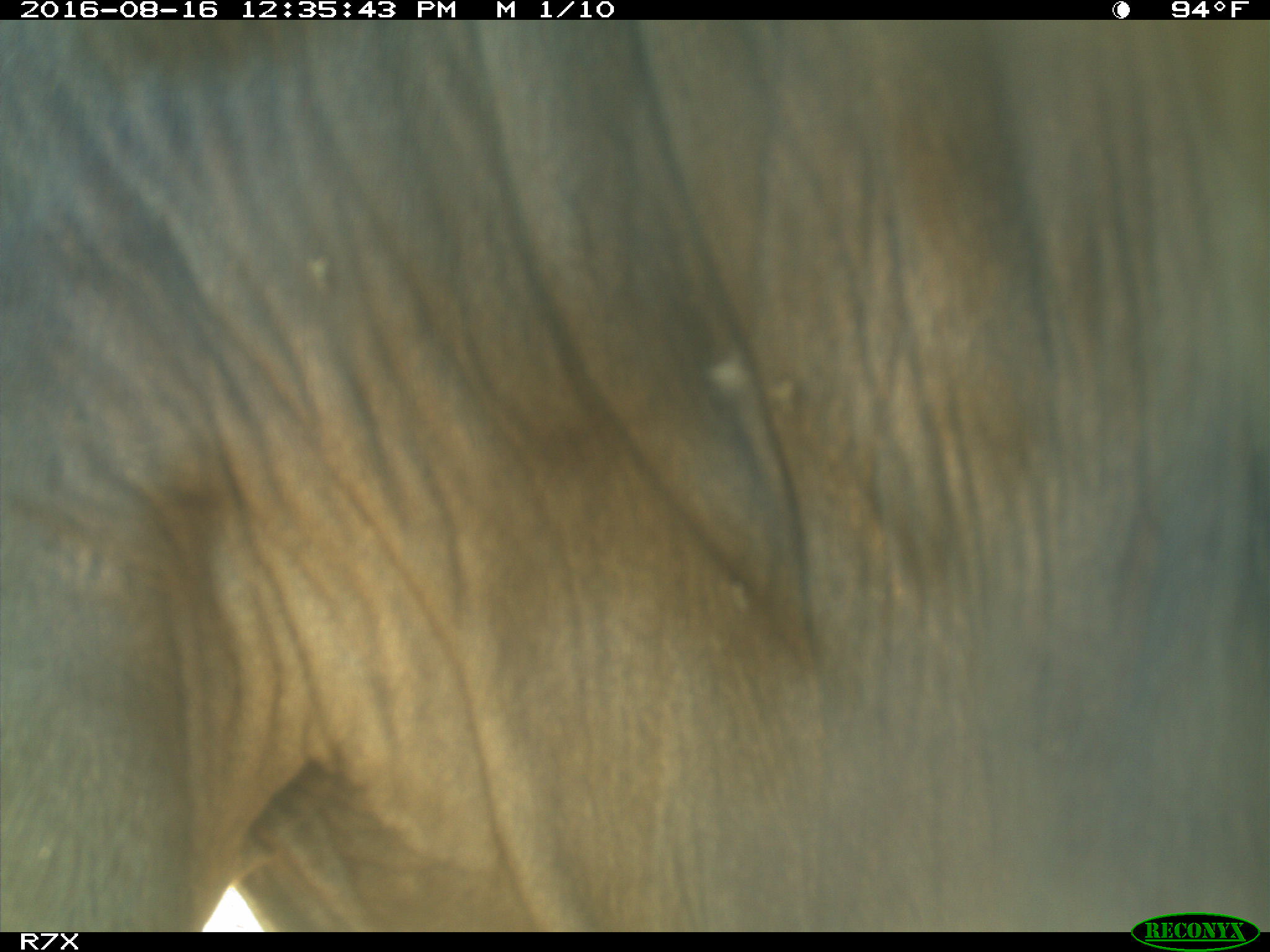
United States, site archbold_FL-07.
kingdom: Animalia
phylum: Chordata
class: Mammalia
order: Artiodactyla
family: Bovidae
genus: Bos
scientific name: Bos taurus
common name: domestic cow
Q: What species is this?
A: Bos taurus (domestic cow).